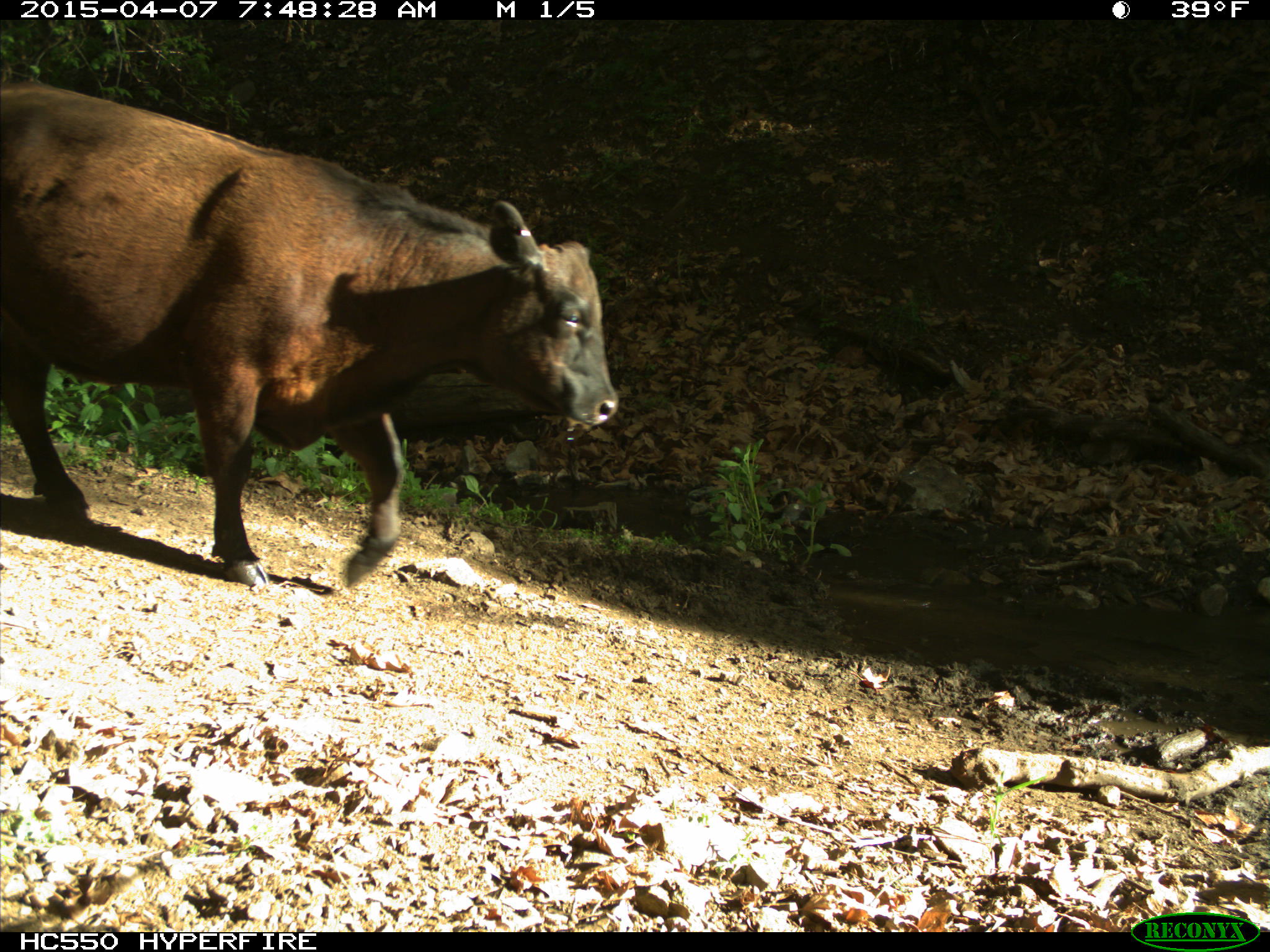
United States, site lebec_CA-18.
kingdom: Animalia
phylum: Chordata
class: Mammalia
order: Artiodactyla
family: Bovidae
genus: Bos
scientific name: Bos taurus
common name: domestic cow